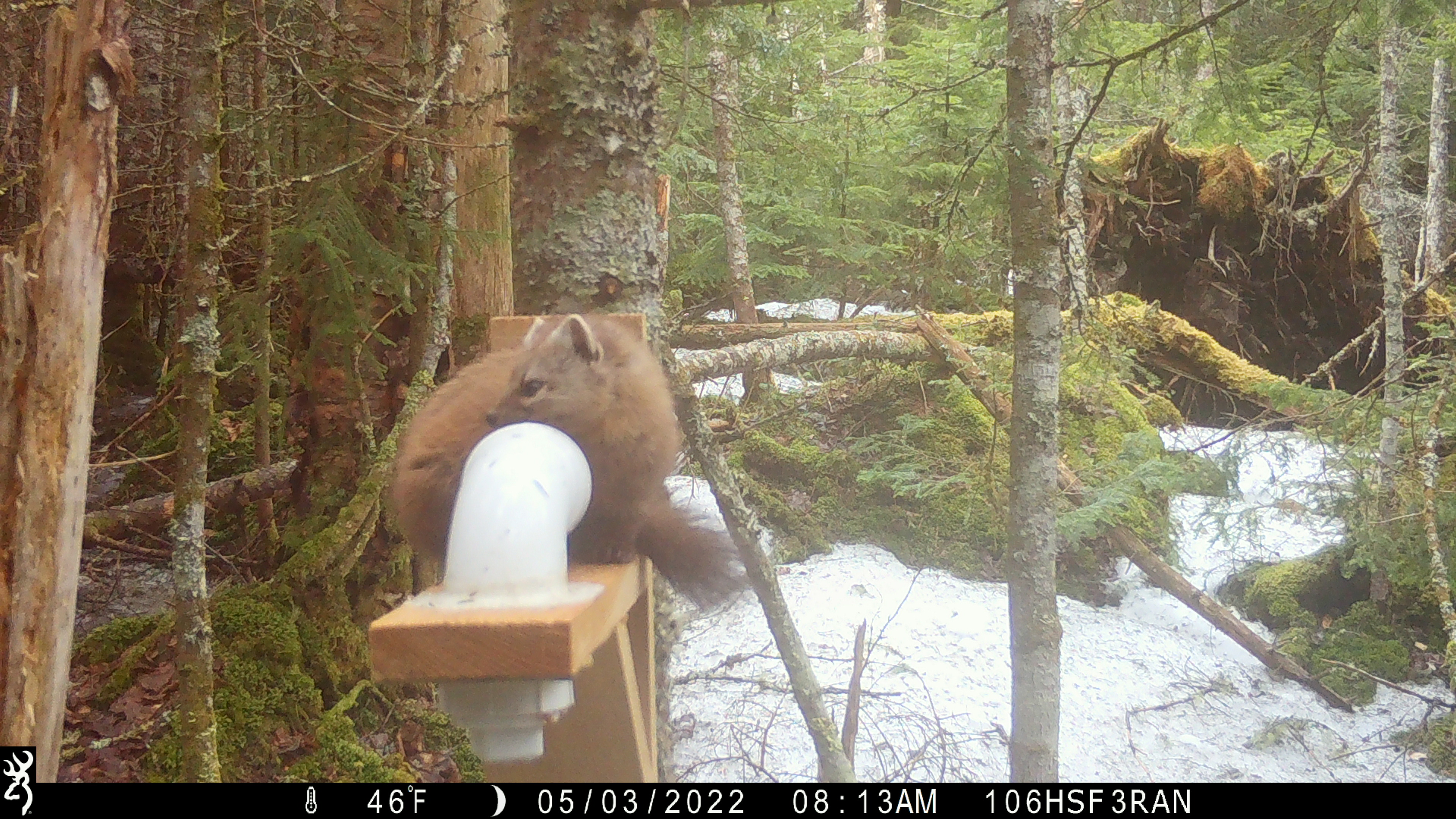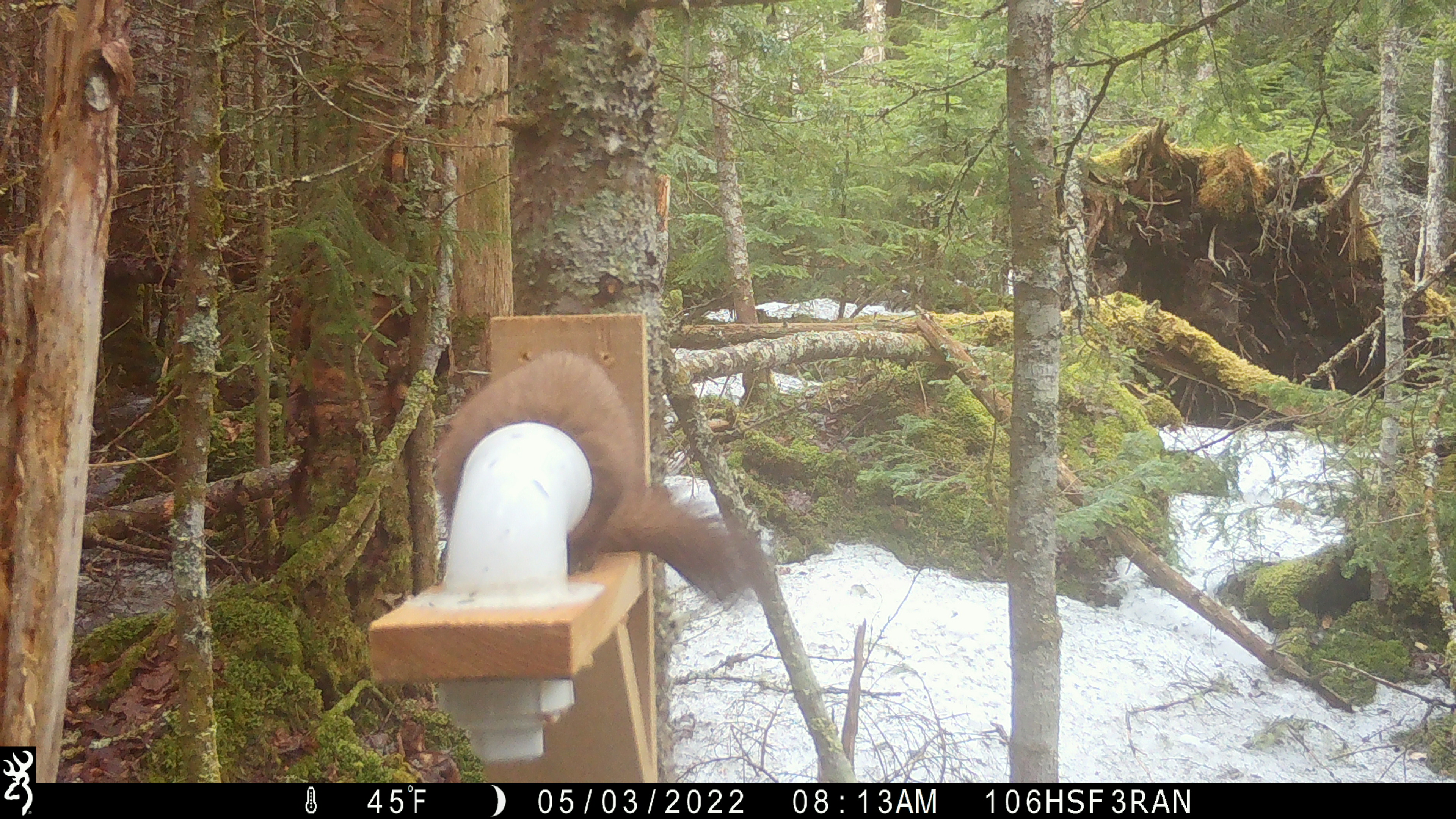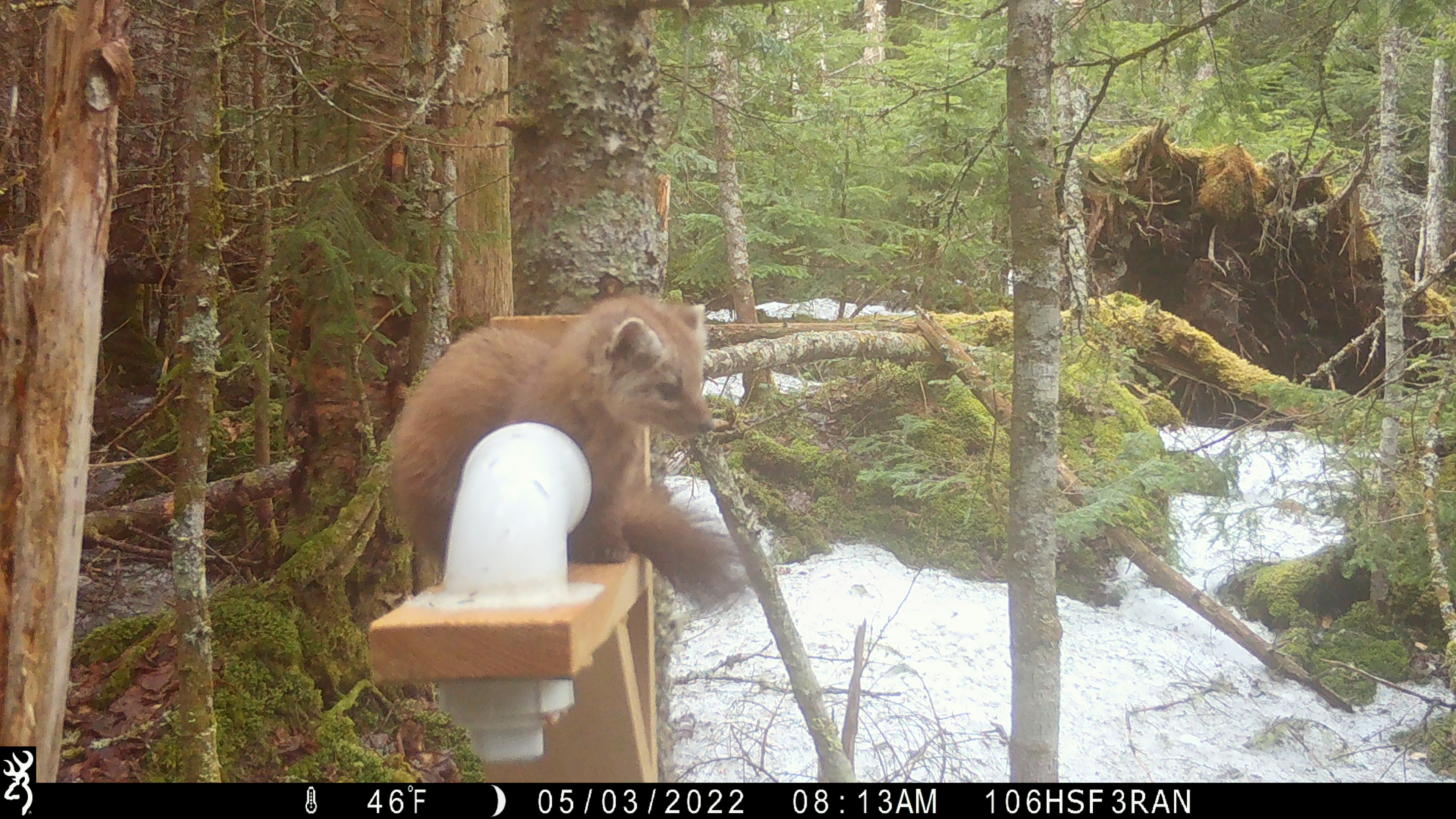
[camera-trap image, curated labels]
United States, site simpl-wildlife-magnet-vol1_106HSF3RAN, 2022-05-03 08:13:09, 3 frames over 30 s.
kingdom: Animalia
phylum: Chordata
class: Mammalia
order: Carnivora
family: Mustelidae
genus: Martes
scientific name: Martes americana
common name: american marten